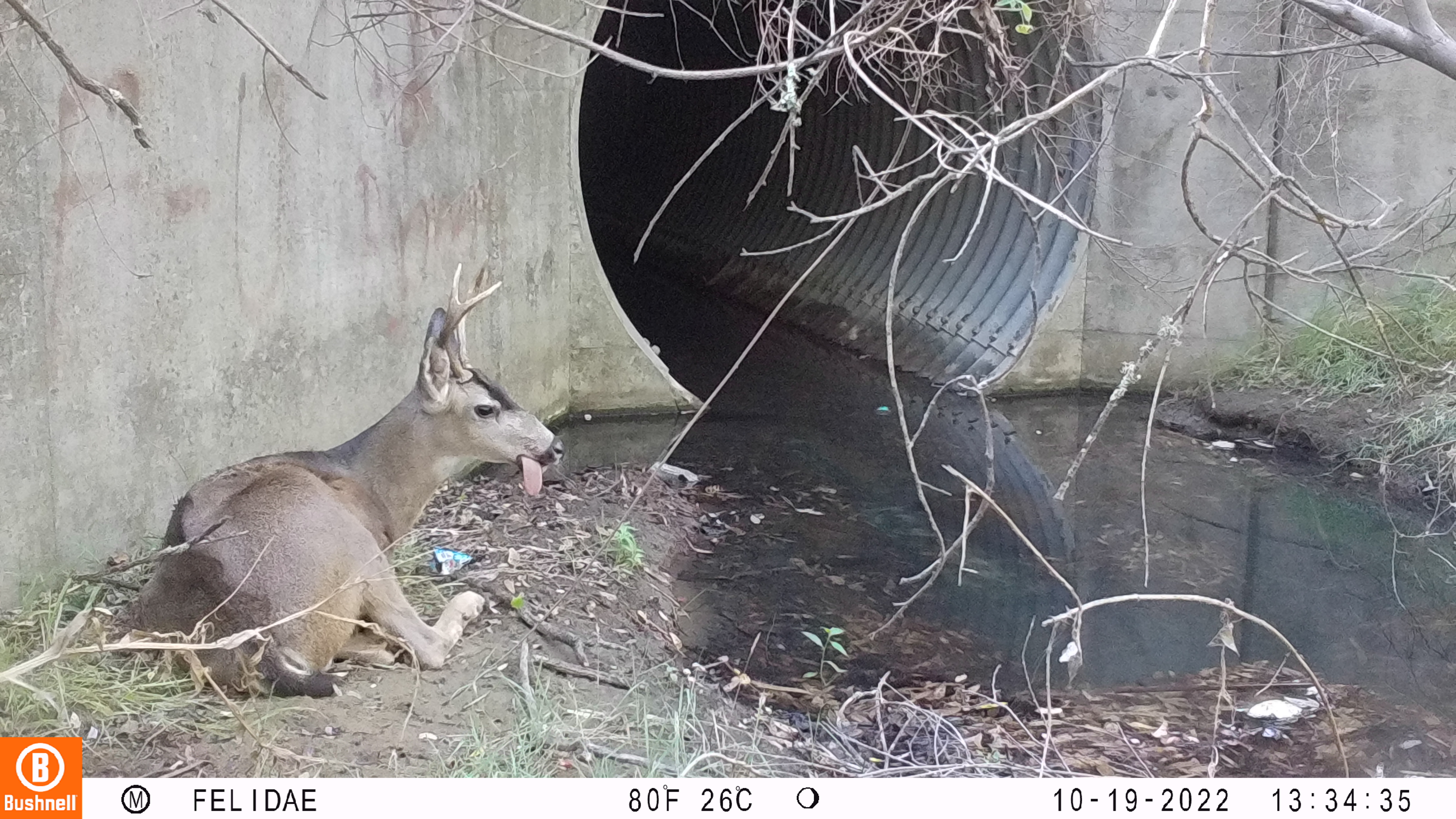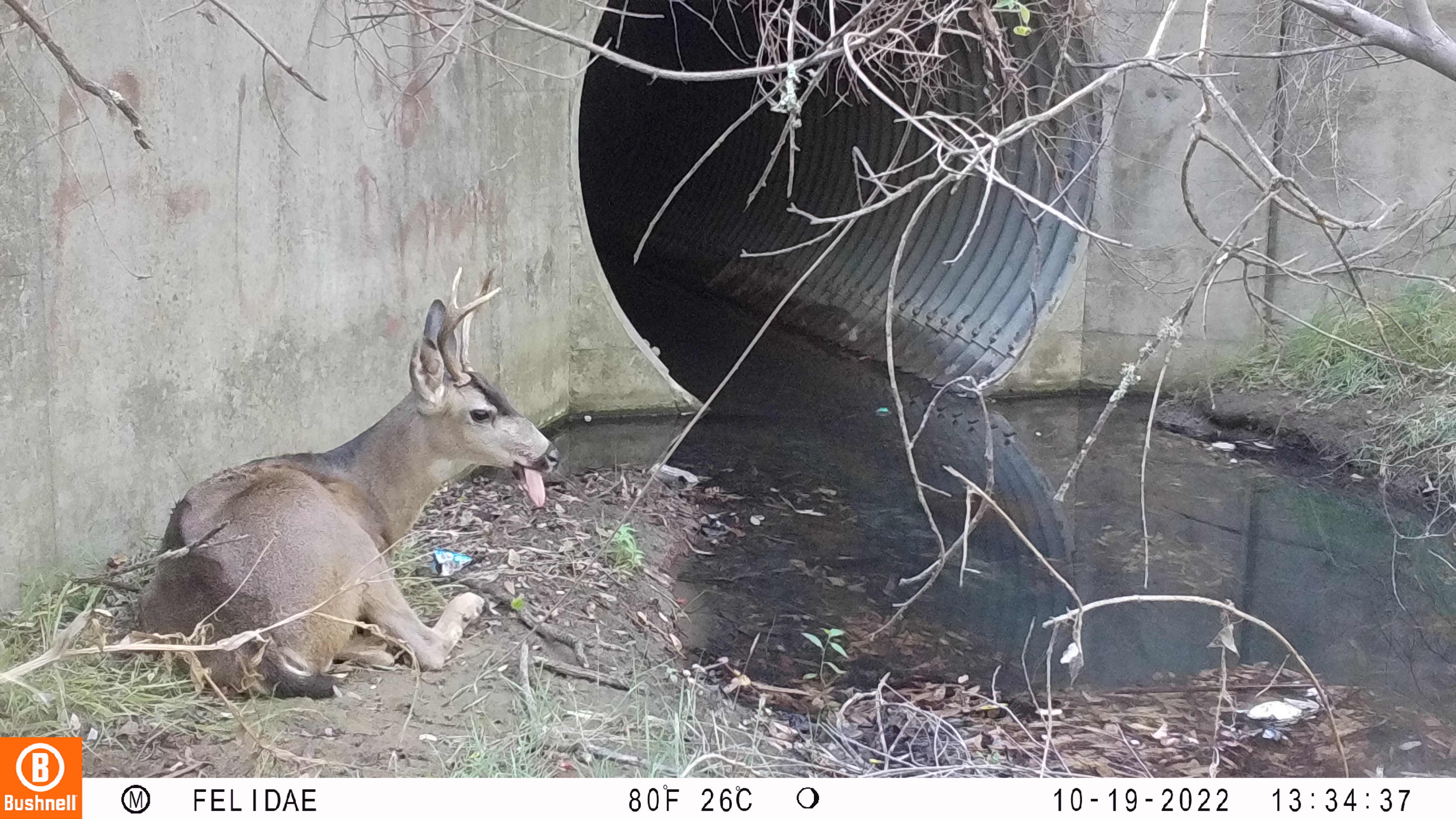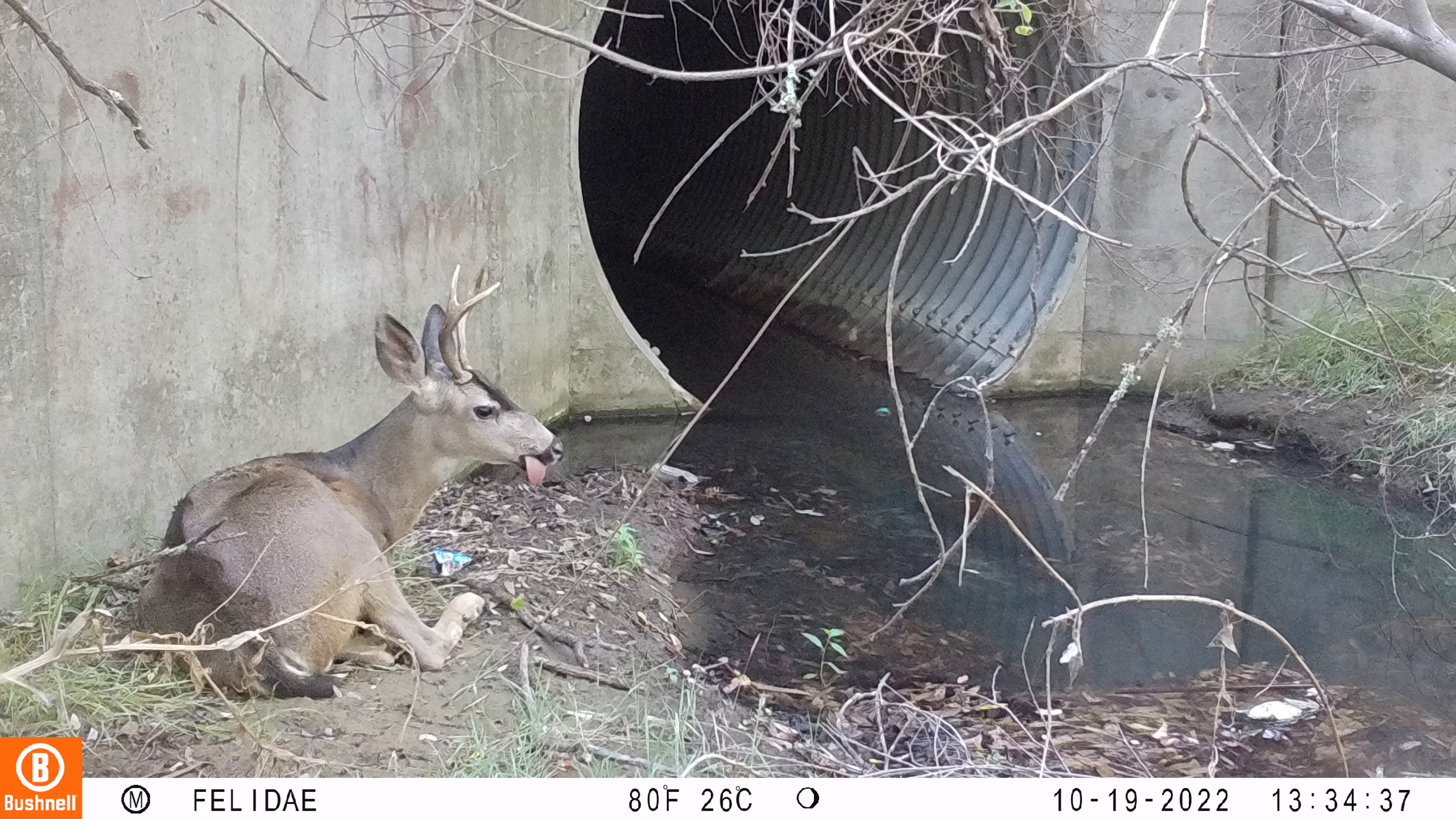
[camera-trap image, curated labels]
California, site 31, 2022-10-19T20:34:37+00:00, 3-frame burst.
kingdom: Animalia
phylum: Chordata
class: Mammalia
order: Artiodactyla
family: Cervidae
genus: Odocoileus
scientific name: Odocoileus hemionus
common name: mule deer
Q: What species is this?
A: Mule deer (Odocoileus hemionus).